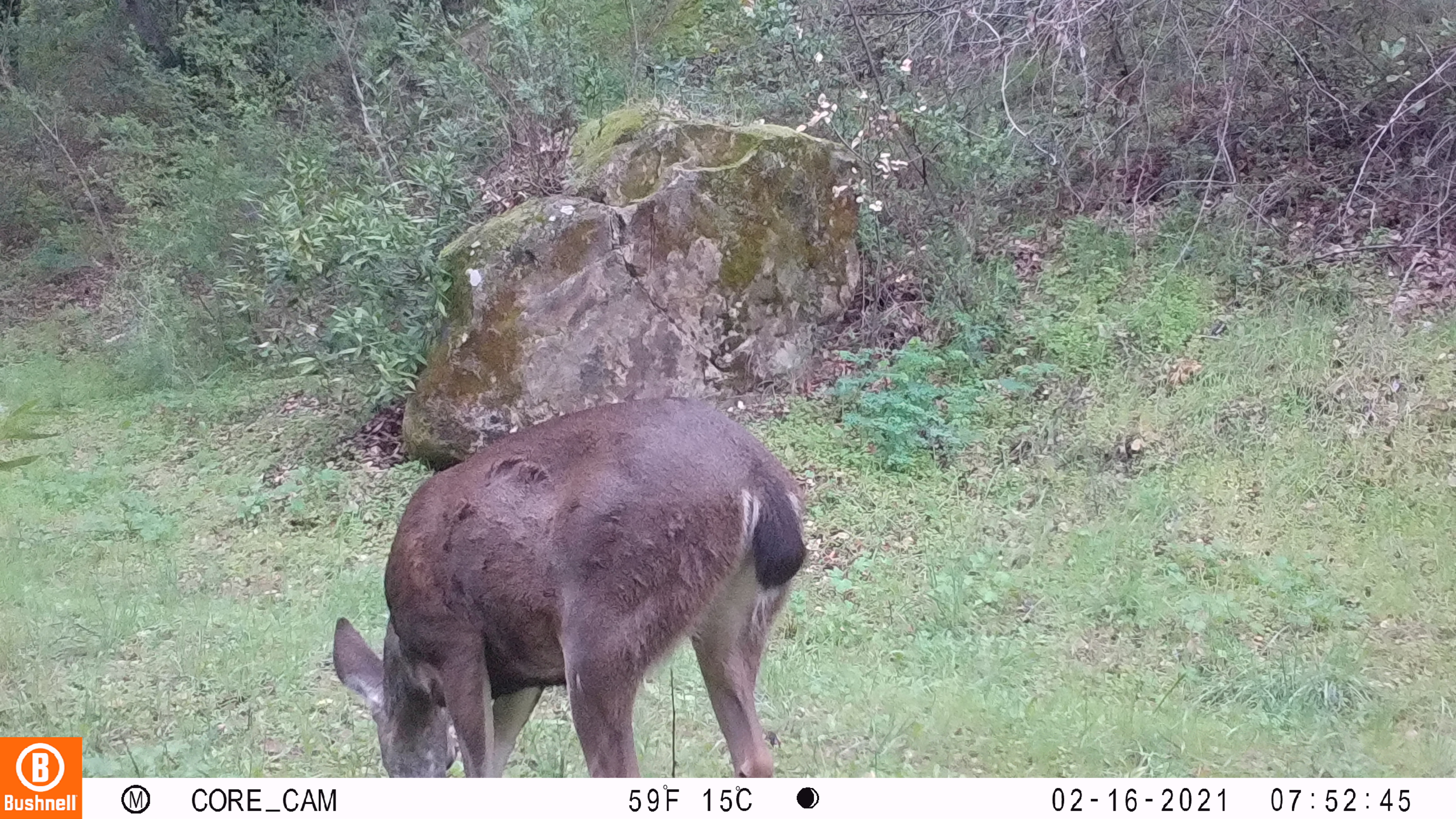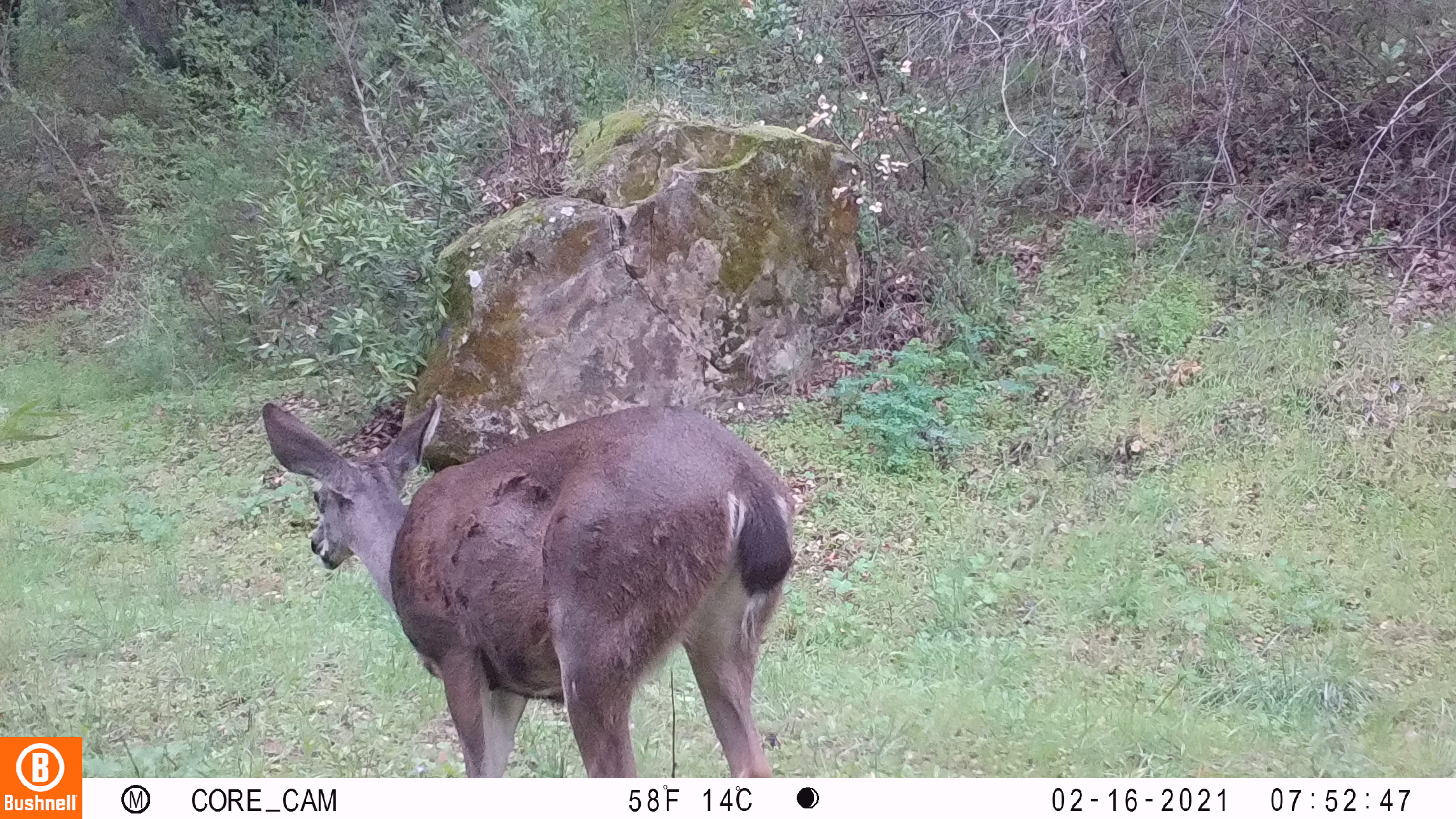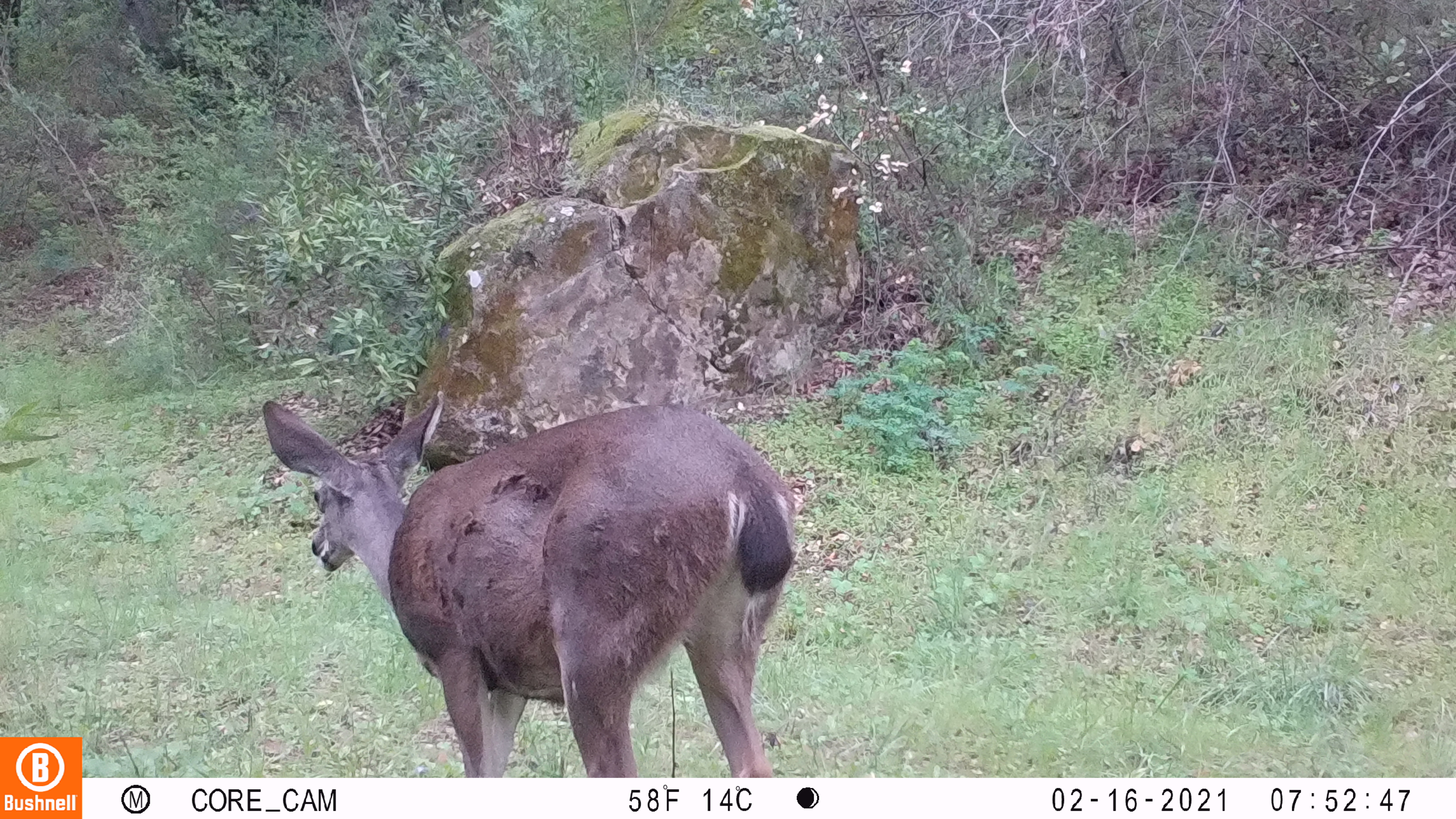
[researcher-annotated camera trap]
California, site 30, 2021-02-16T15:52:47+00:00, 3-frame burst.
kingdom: Animalia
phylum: Chordata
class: Mammalia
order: Artiodactyla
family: Cervidae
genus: Odocoileus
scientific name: Odocoileus hemionus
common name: mule deer